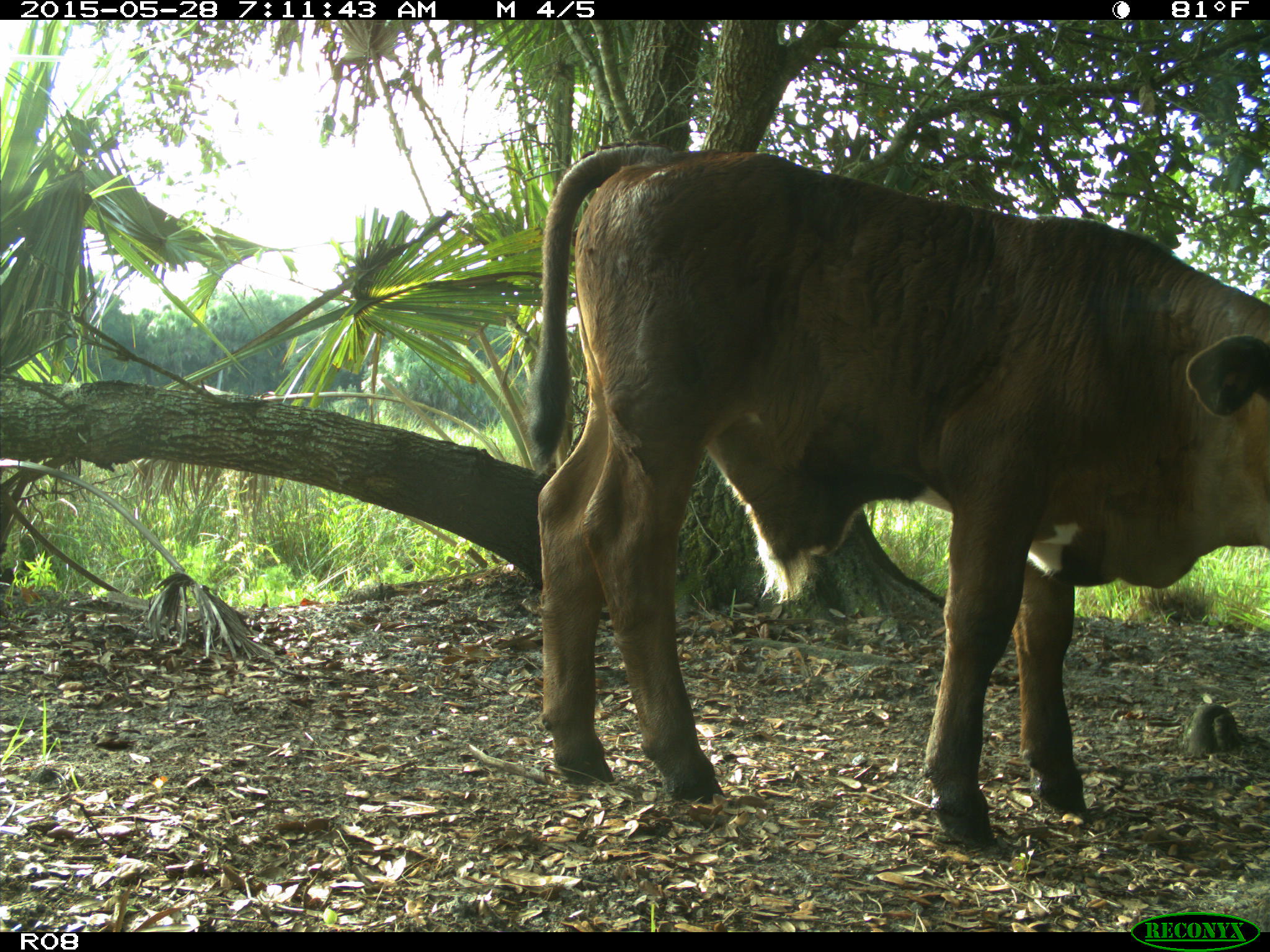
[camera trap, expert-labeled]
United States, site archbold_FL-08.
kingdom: Animalia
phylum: Chordata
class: Mammalia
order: Artiodactyla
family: Bovidae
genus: Bos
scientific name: Bos taurus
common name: domestic cow